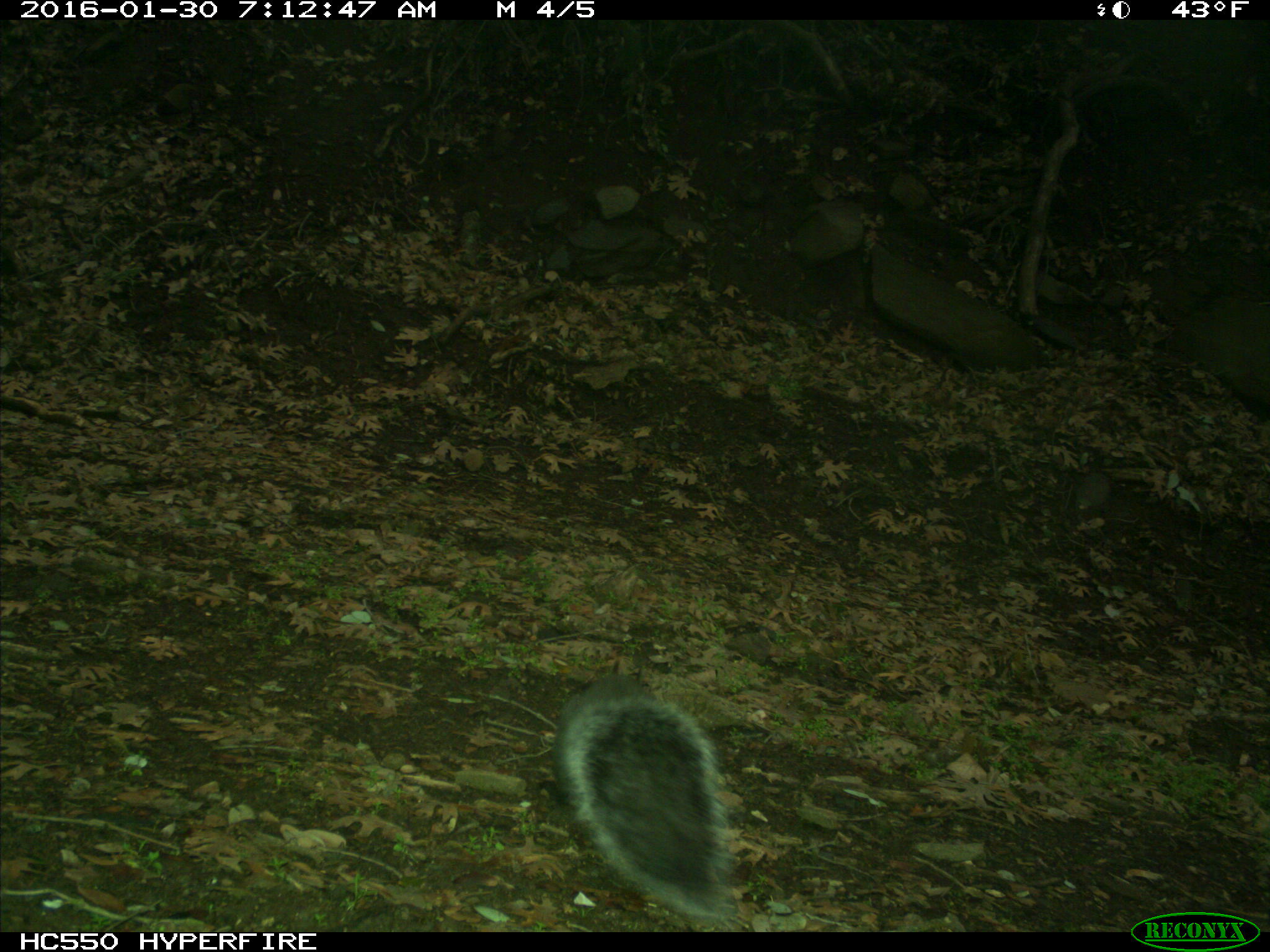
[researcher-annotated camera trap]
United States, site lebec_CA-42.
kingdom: Animalia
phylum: Chordata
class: Mammalia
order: Rodentia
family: Sciuridae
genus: Sciurus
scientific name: Sciurus carolinensis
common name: eastern gray squirrel